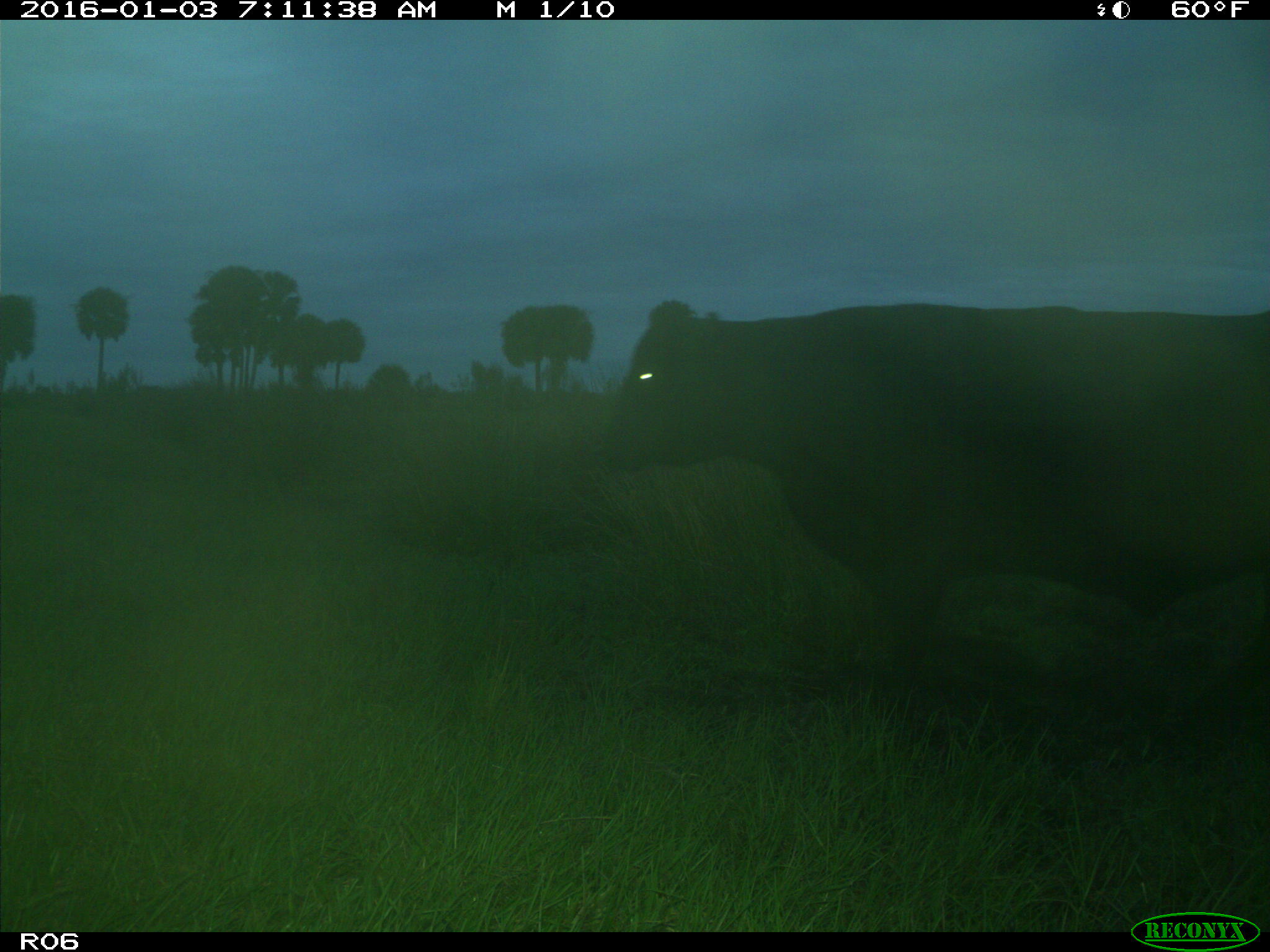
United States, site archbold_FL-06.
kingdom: Animalia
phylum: Chordata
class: Mammalia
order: Artiodactyla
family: Bovidae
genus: Bos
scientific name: Bos taurus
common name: domestic cow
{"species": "Bos taurus (domestic cow)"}